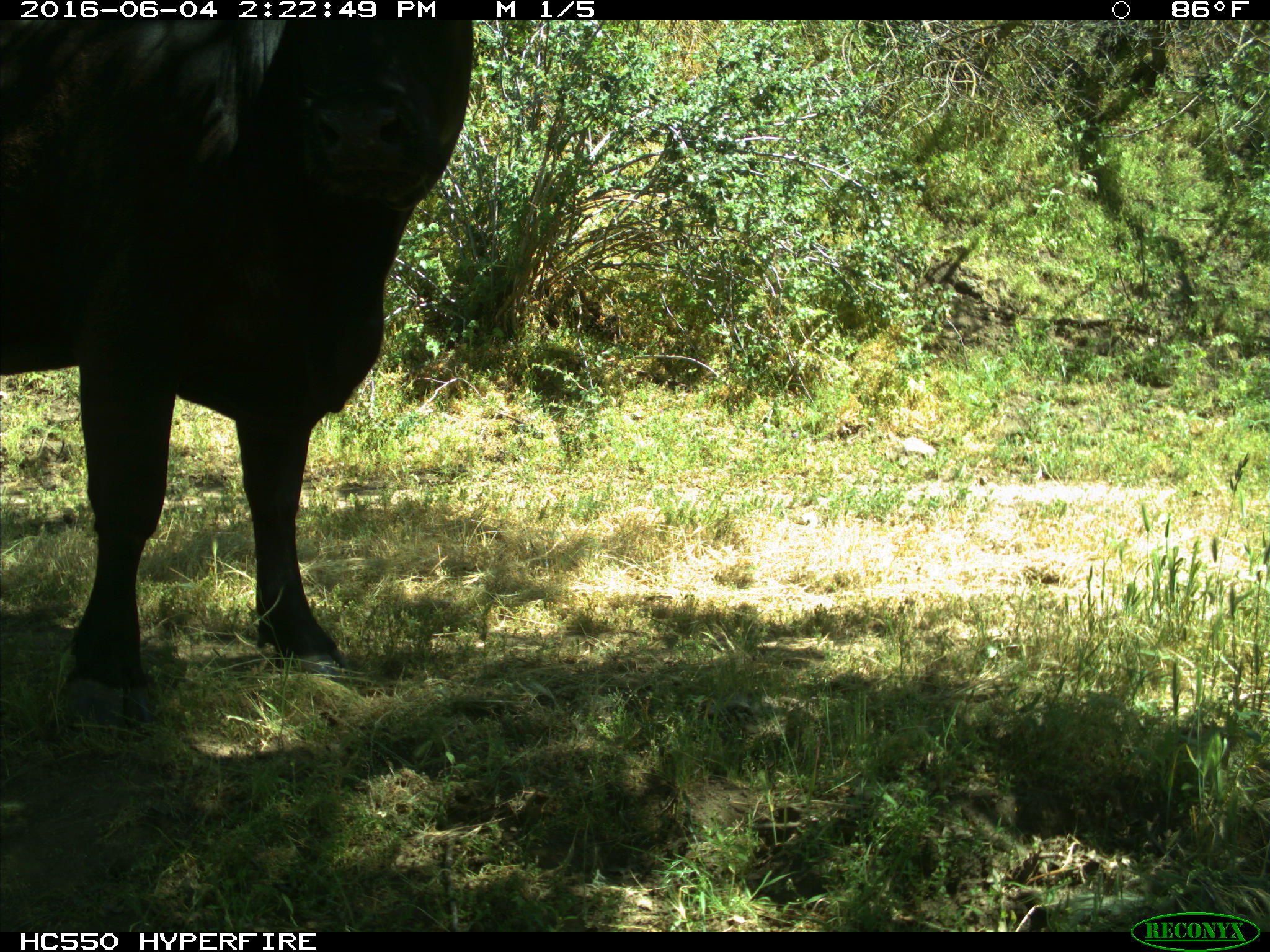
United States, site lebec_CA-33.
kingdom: Animalia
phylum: Chordata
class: Mammalia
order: Artiodactyla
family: Bovidae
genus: Bos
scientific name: Bos taurus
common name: domestic cow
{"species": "Bos taurus (domestic cow)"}